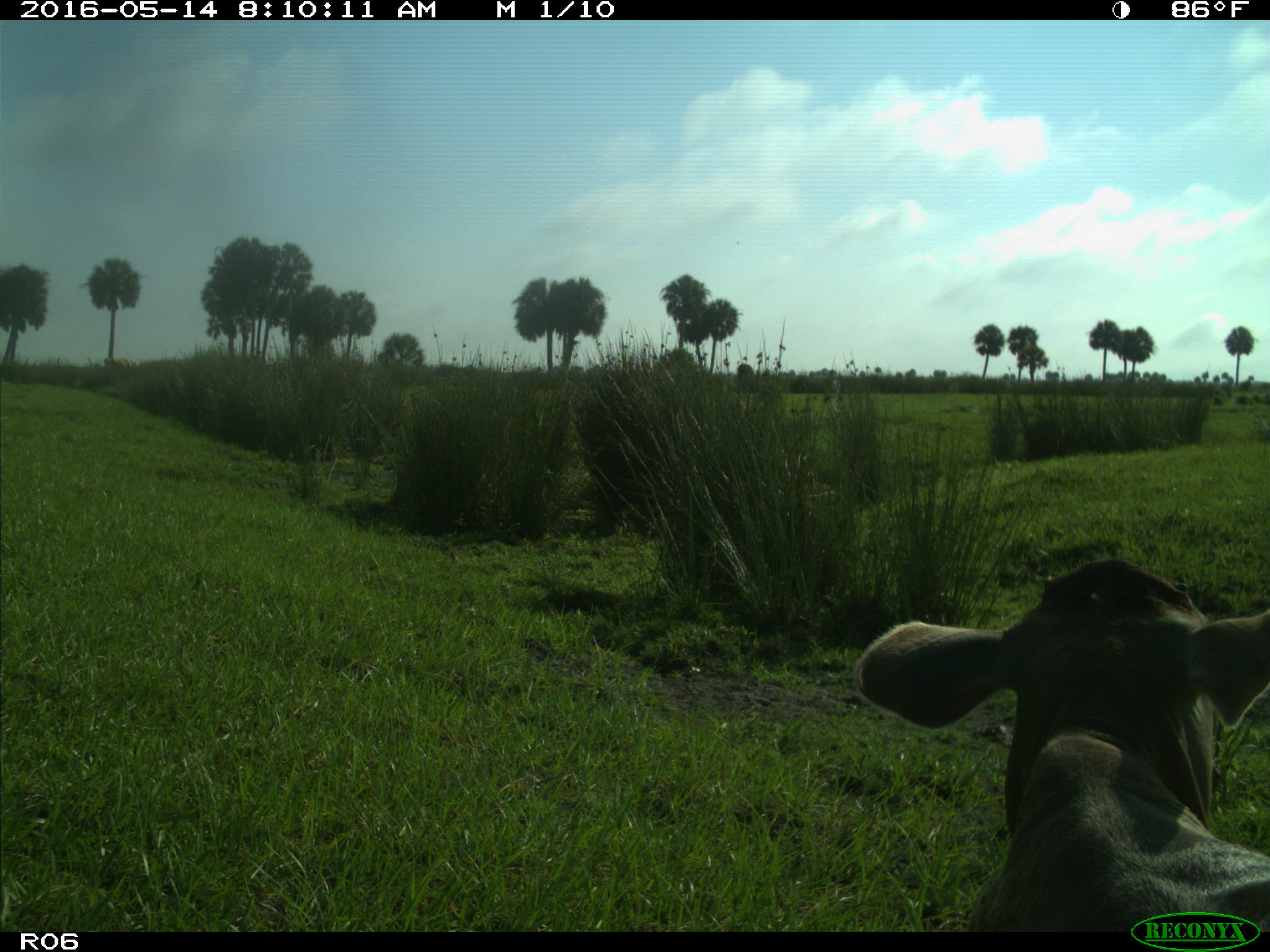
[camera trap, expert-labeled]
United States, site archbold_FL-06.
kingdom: Animalia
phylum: Chordata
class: Mammalia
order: Artiodactyla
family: Bovidae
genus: Bos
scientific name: Bos taurus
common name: domestic cow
Bos taurus (domestic cow).